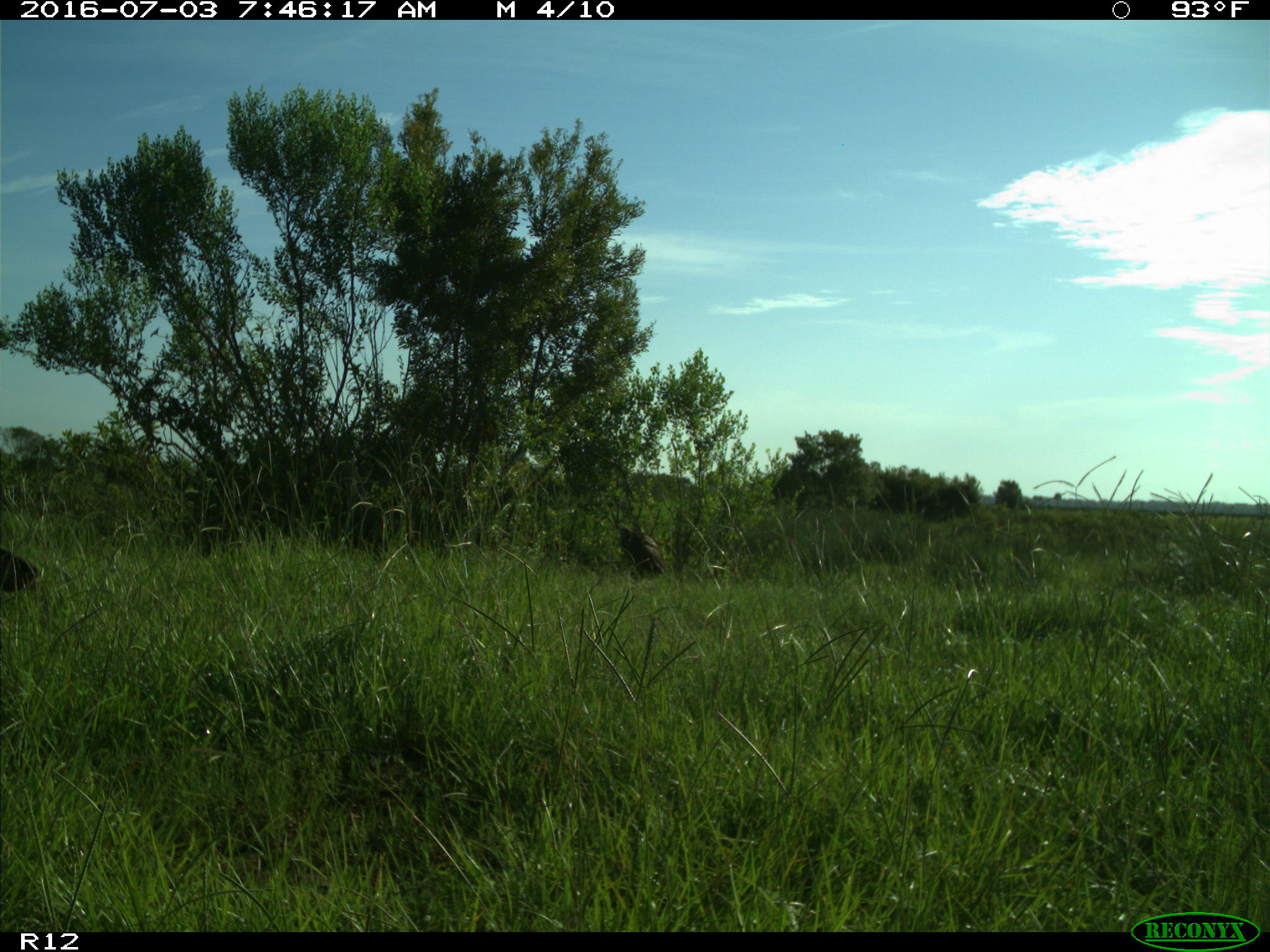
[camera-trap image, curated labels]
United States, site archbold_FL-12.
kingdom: Animalia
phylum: Chordata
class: Aves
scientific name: Aves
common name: birds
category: unidentified bird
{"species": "unidentified bird (birds) (Aves)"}